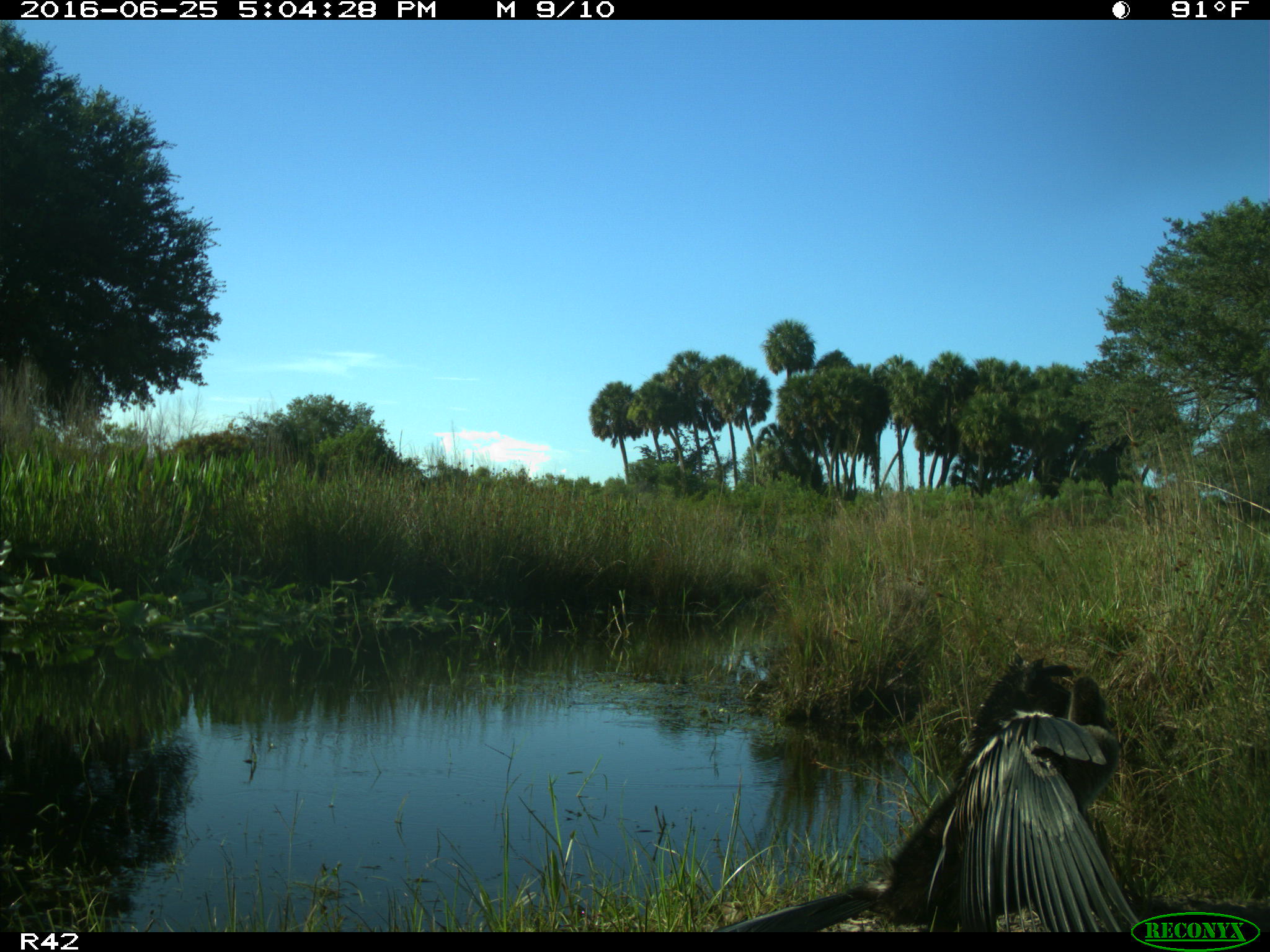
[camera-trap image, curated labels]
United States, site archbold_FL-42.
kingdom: Animalia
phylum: Chordata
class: Aves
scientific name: Aves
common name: birds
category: unidentified bird